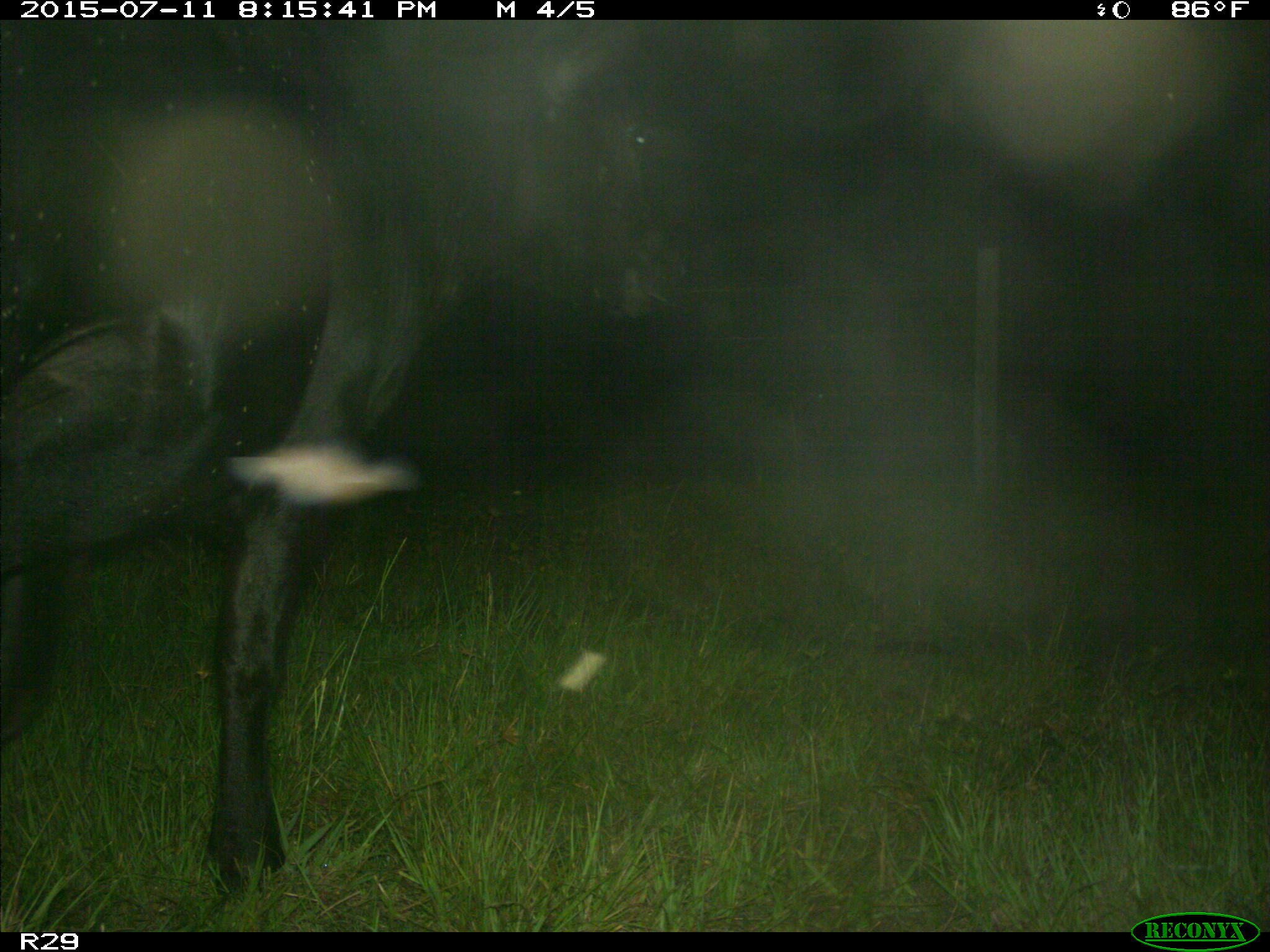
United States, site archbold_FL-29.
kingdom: Animalia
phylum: Chordata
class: Mammalia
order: Artiodactyla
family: Bovidae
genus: Bos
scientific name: Bos taurus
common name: domestic cow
Bos taurus (domestic cow).